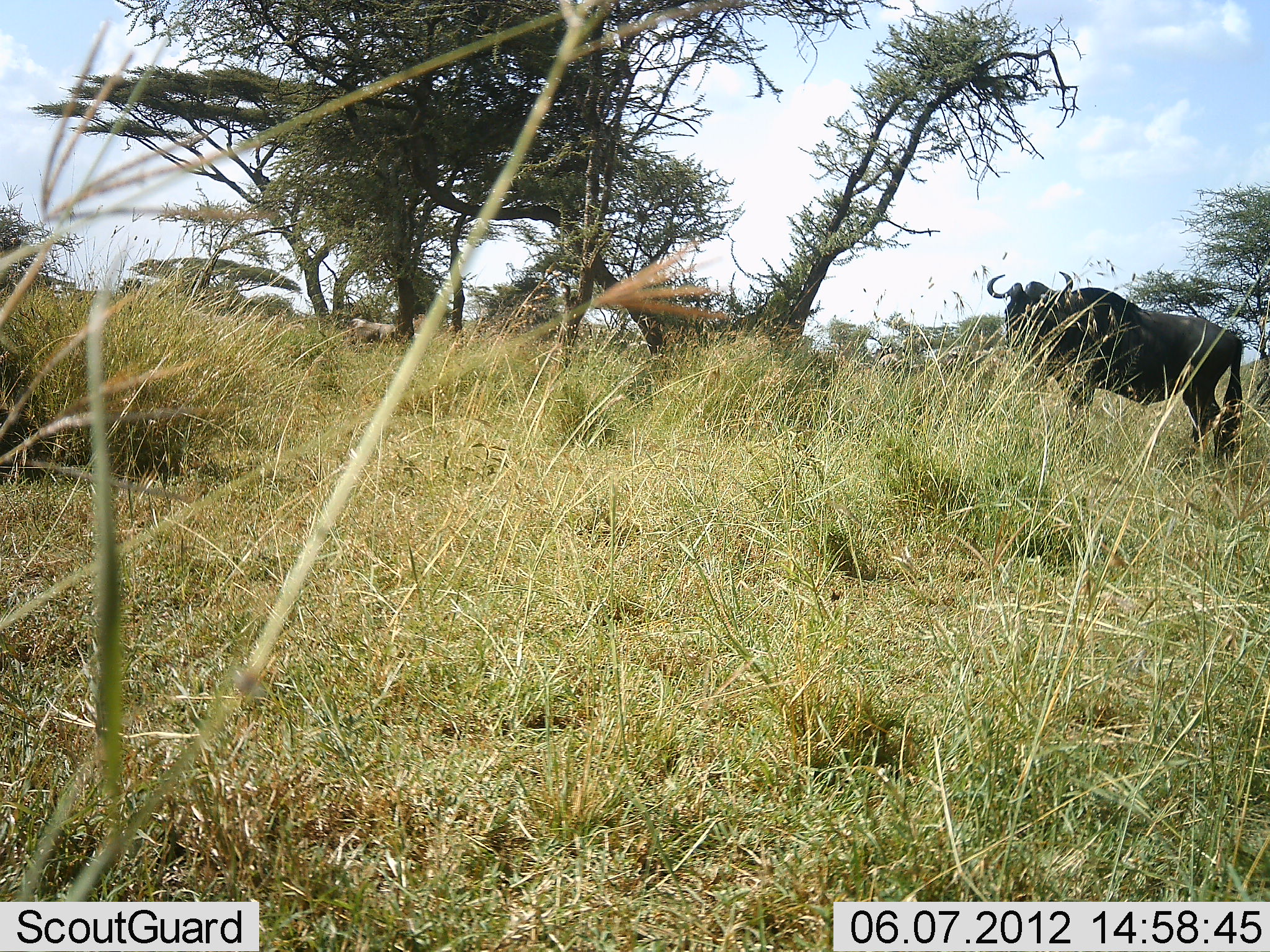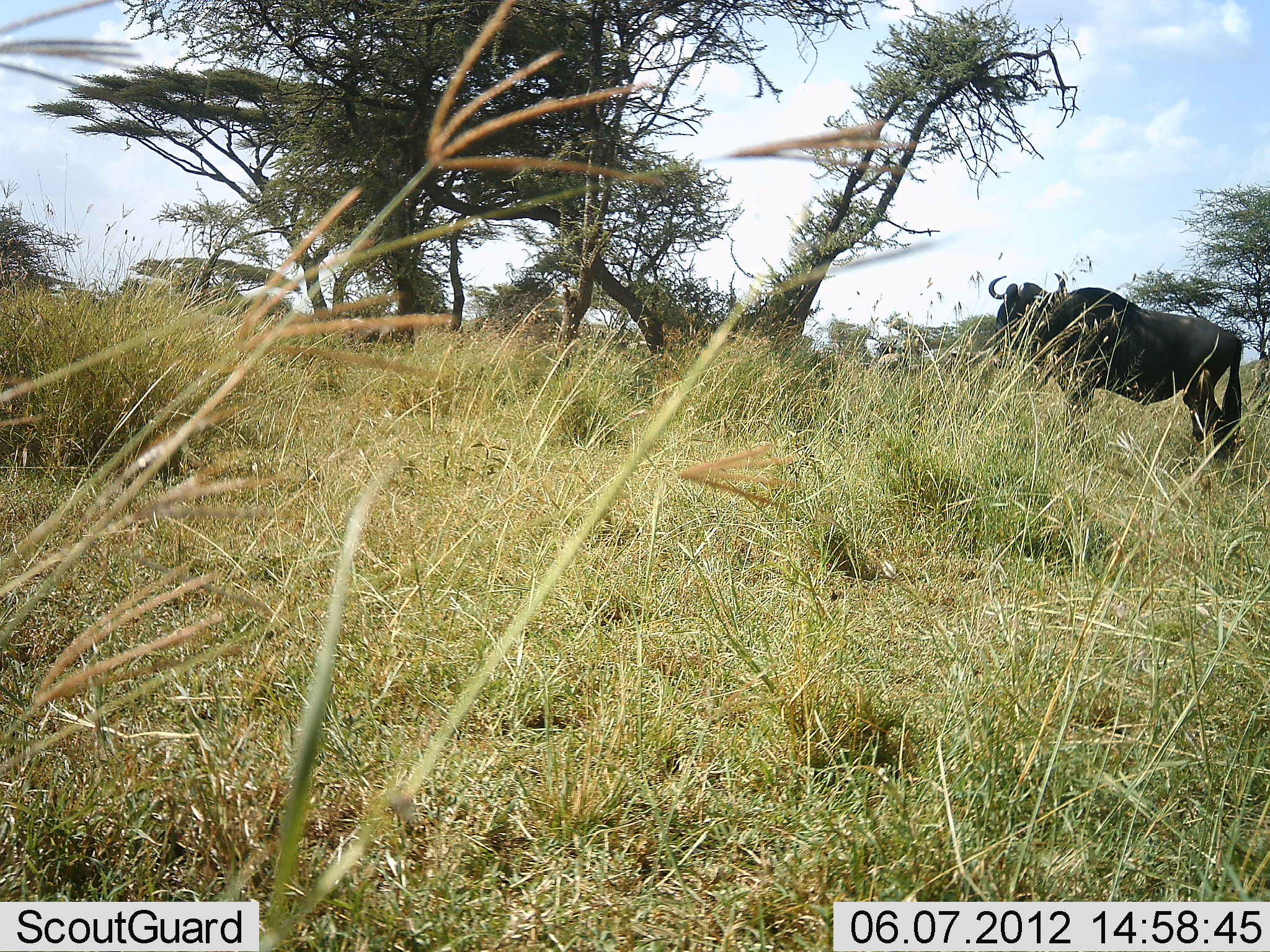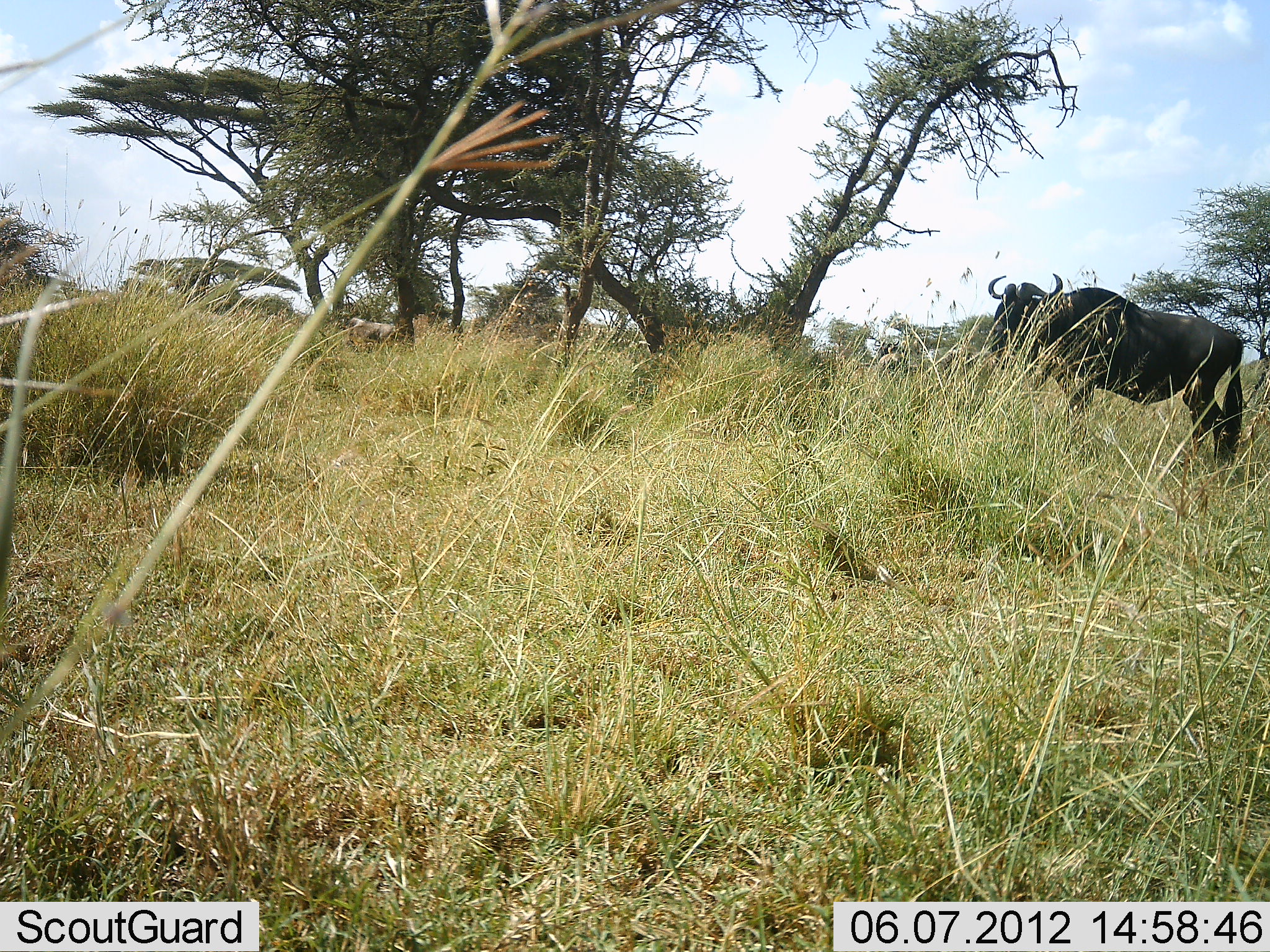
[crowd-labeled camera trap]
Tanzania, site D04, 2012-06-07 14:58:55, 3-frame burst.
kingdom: Animalia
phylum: Chordata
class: Mammalia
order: Artiodactyla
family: Bovidae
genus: Connochaetes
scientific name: Connochaetes taurinus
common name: blue wildebeest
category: wildebeest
Wildebeest (blue wildebeest) (Connochaetes taurinus), count 1. Behavior (volunteer vote fractions): standing 90%, resting 0%, moving 0%, interacting 0%. Young present (vote fraction): 0%. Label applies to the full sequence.